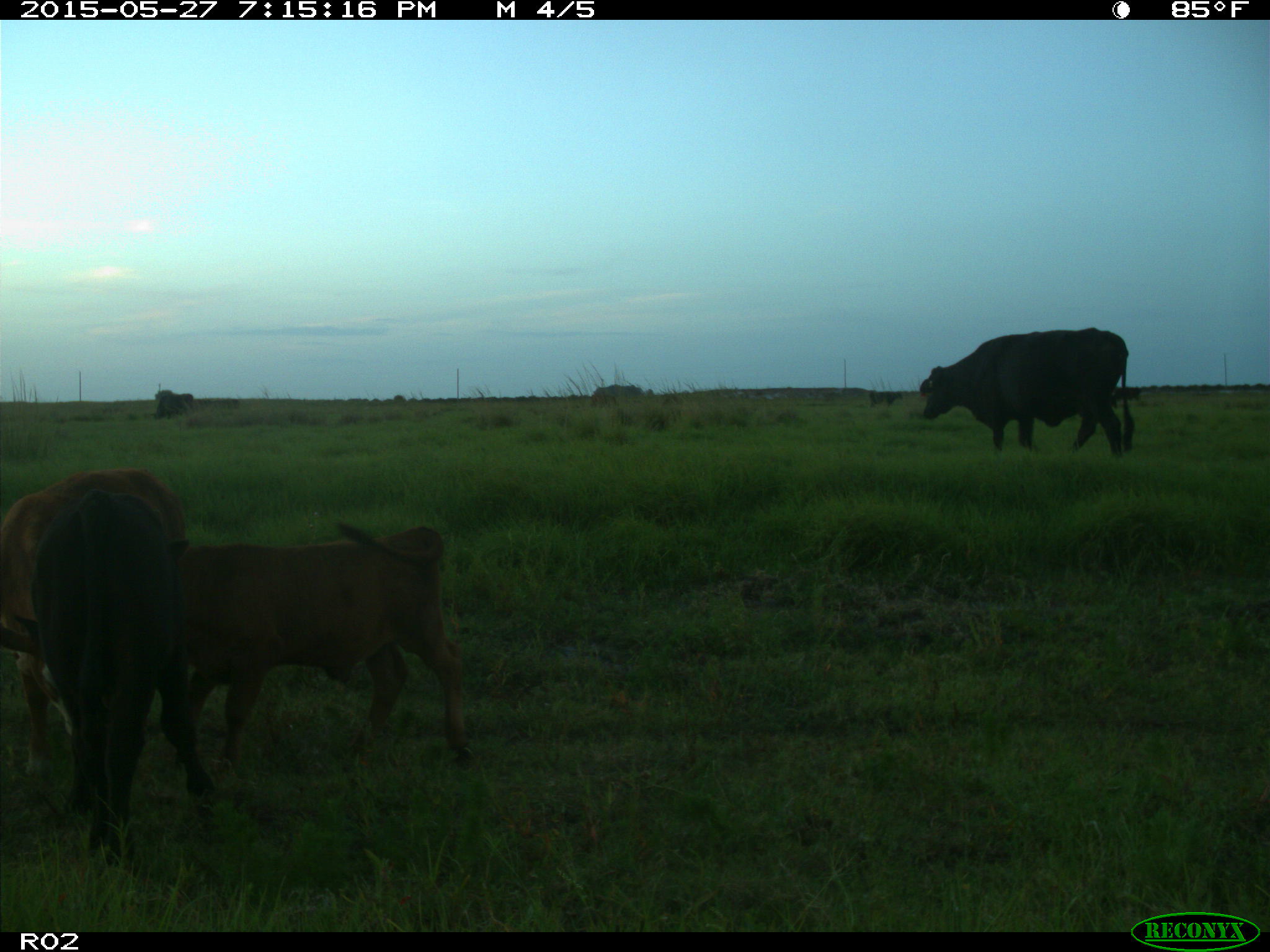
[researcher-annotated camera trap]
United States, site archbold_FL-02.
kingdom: Animalia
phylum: Chordata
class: Mammalia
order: Artiodactyla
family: Bovidae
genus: Bos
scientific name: Bos taurus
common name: domestic cow